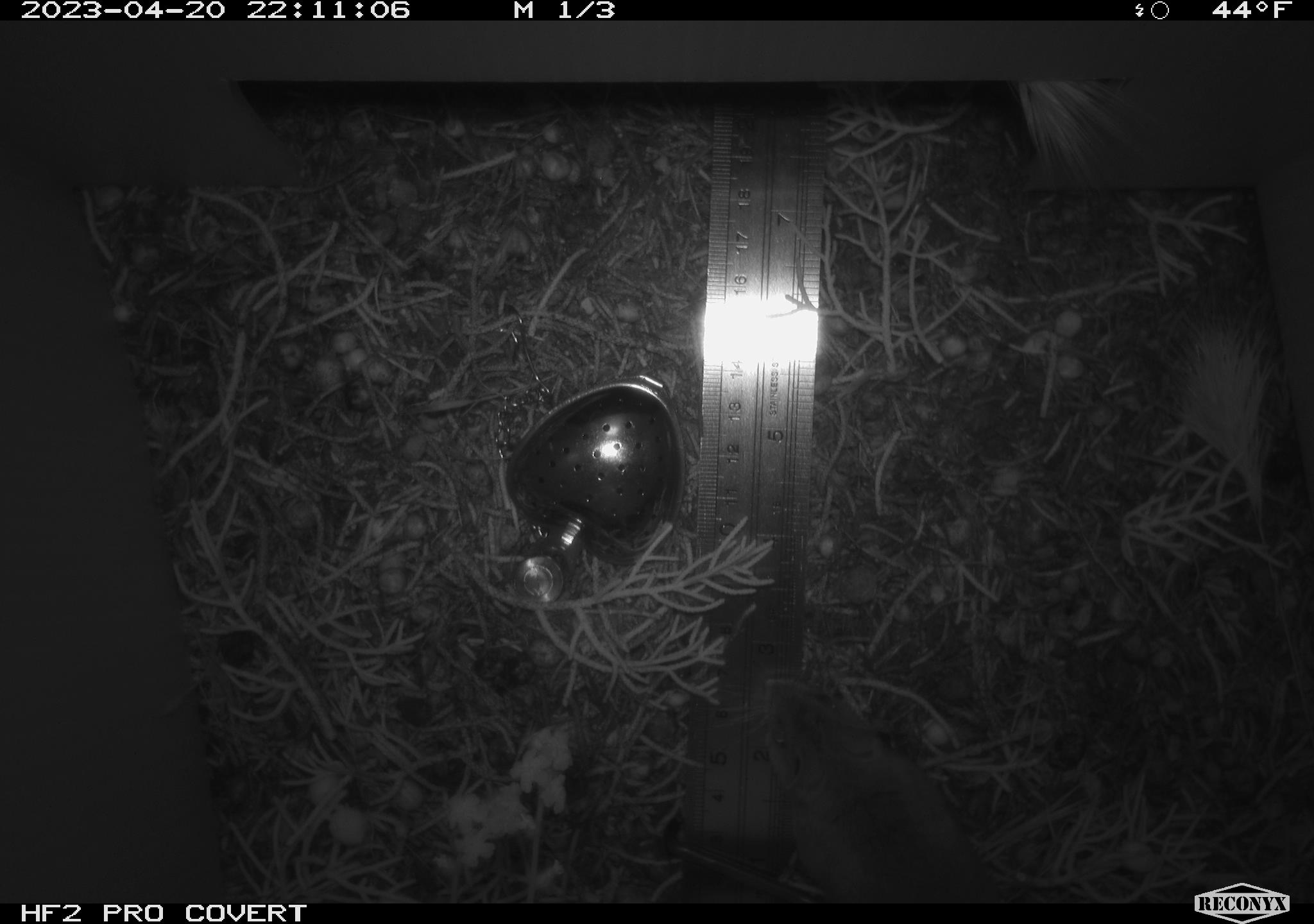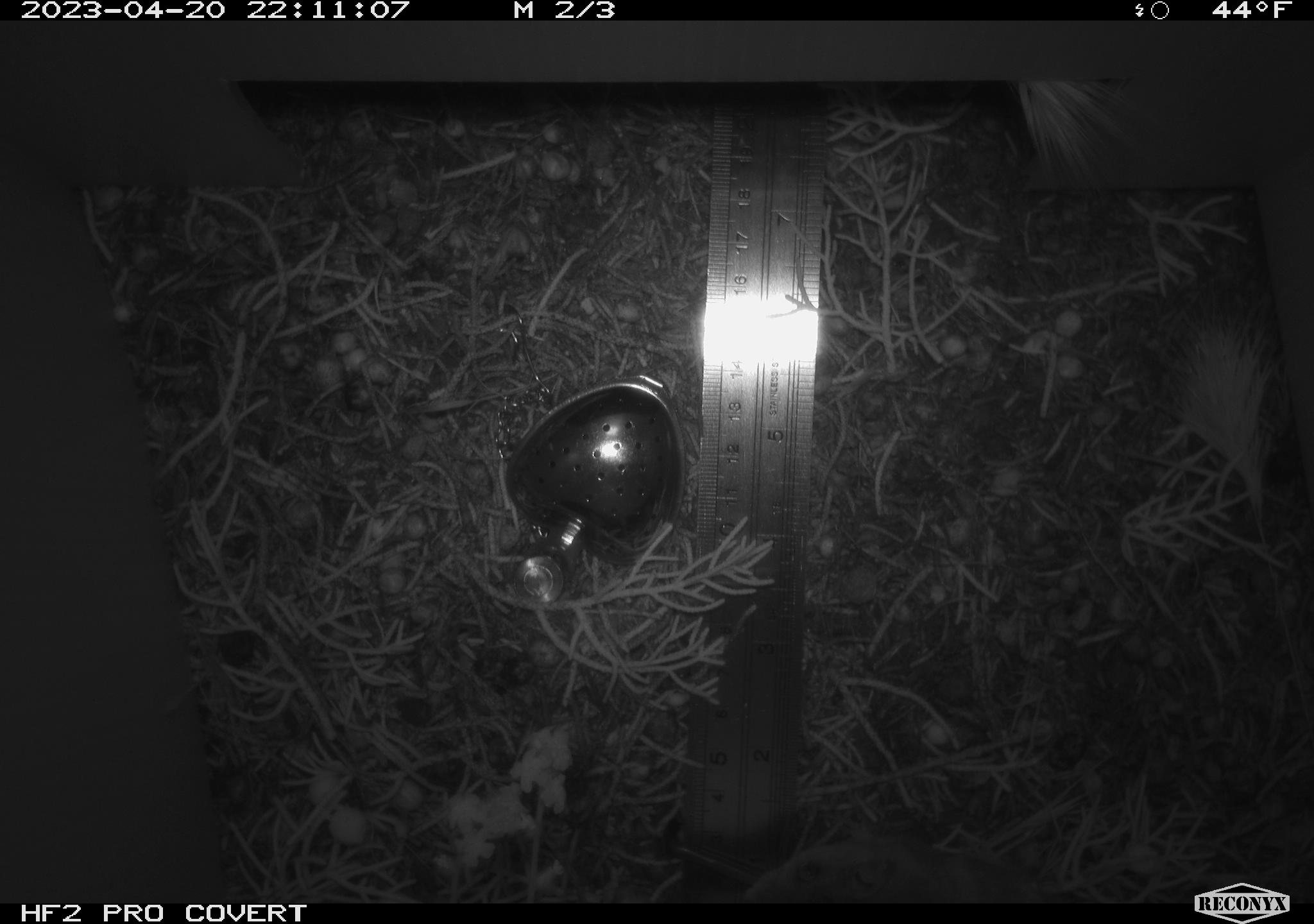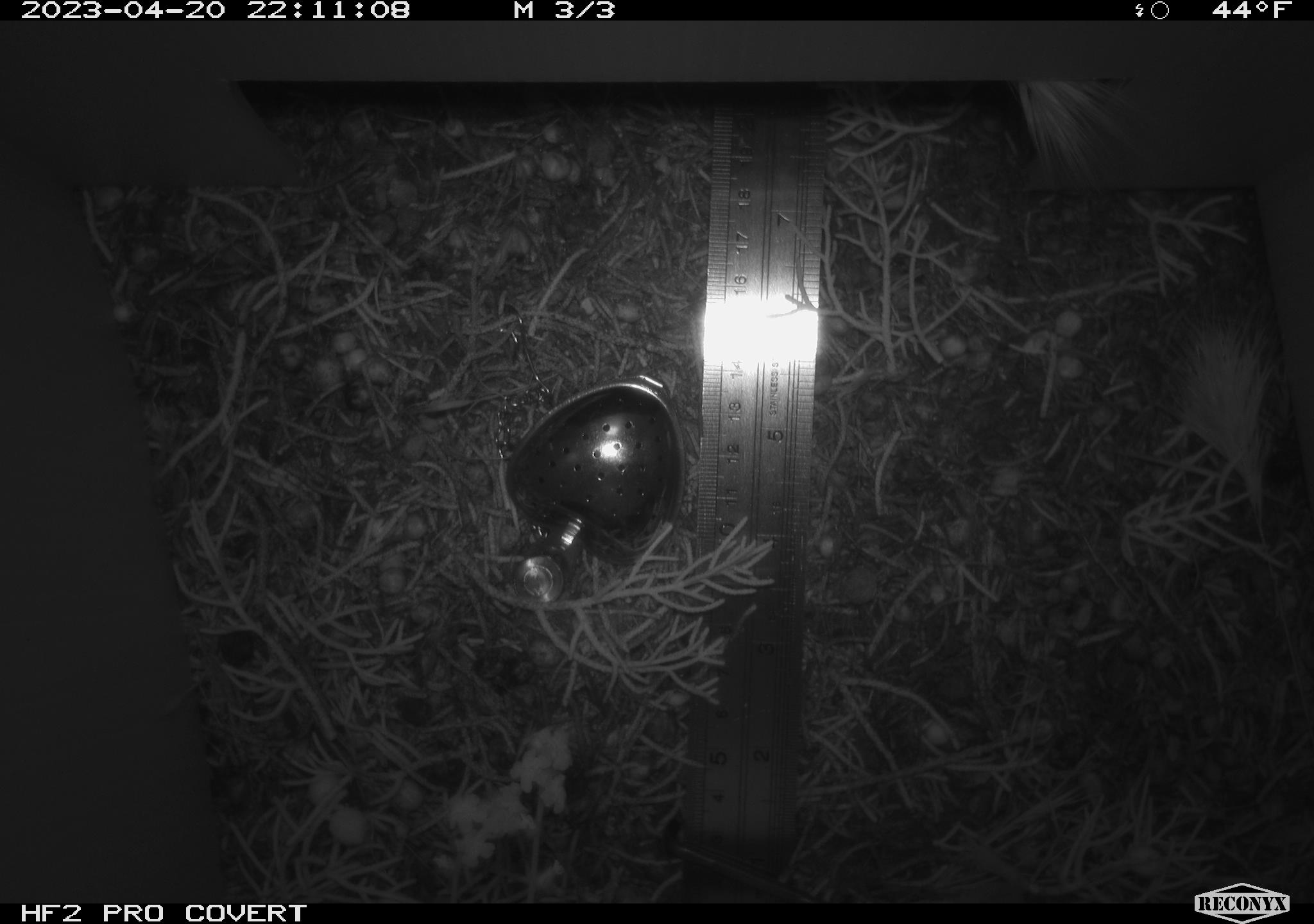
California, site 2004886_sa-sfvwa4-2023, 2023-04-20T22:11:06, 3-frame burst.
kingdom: Animalia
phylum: Chordata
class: Mammalia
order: Rodentia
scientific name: Rodentia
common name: mouse species